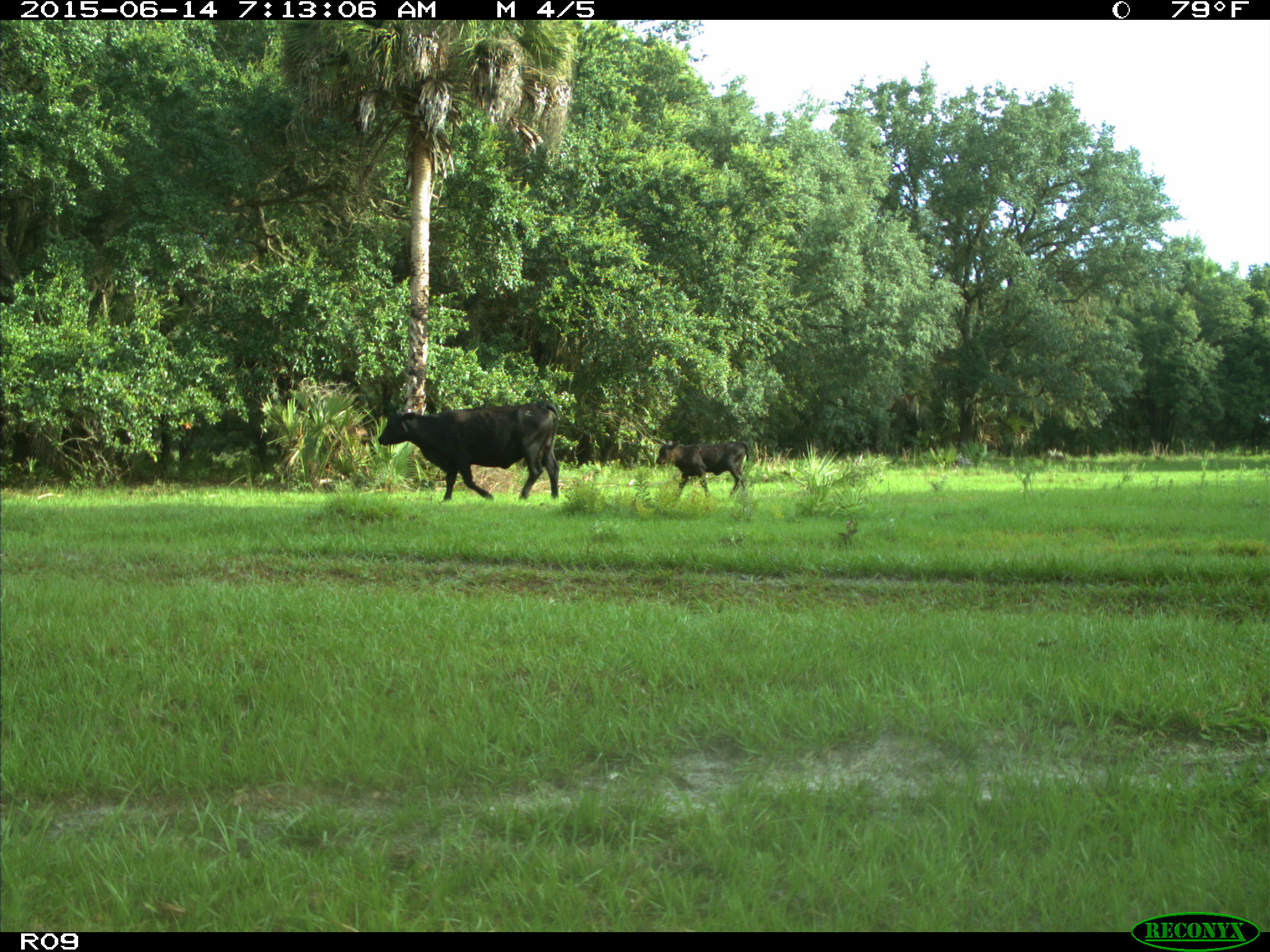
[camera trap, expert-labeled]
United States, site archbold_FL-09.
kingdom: Animalia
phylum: Chordata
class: Mammalia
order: Artiodactyla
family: Bovidae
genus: Bos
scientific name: Bos taurus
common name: domestic cow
Bos taurus (domestic cow).